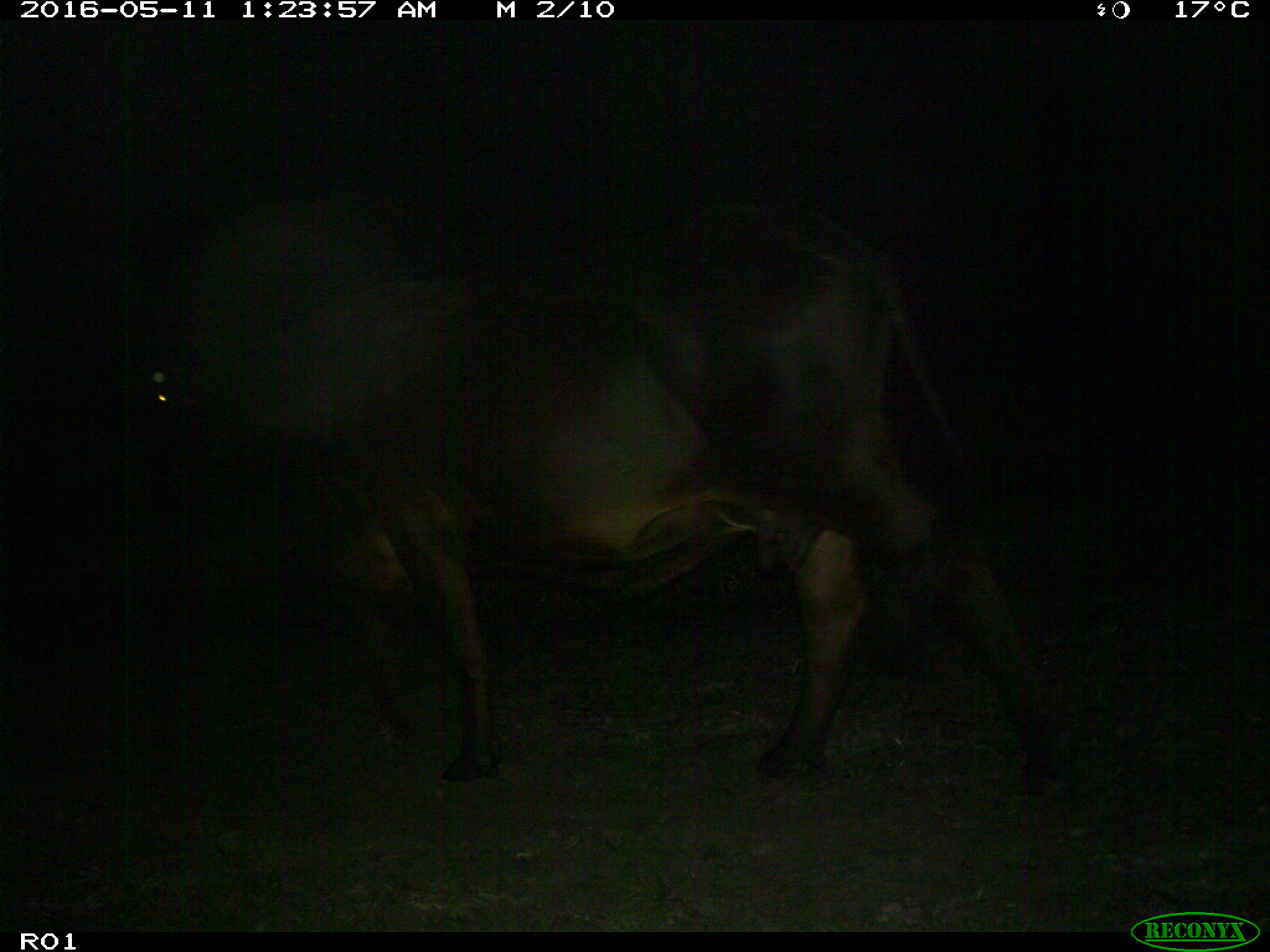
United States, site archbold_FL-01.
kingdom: Animalia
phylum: Chordata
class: Mammalia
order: Artiodactyla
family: Bovidae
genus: Bos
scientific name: Bos taurus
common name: domestic cow